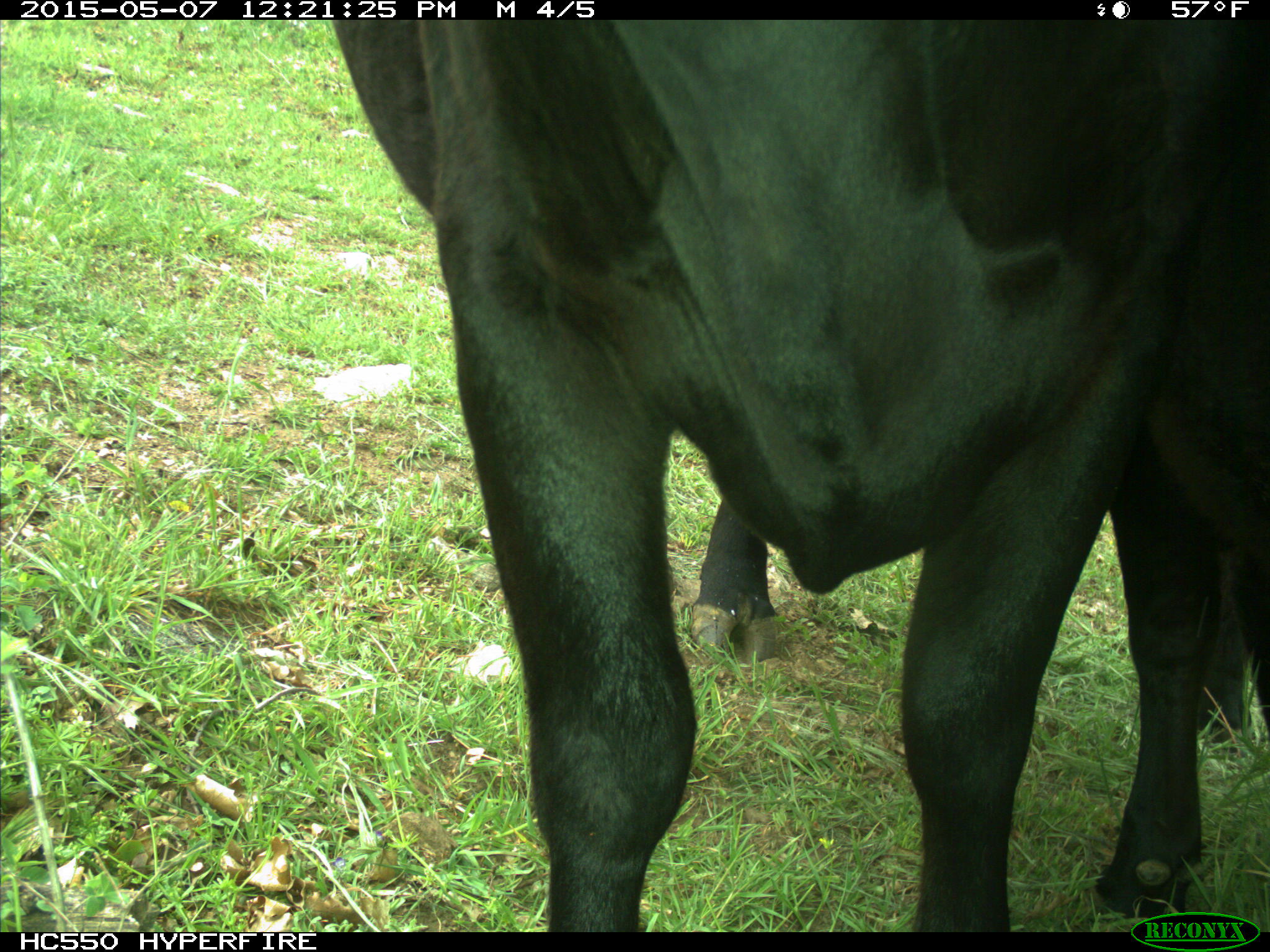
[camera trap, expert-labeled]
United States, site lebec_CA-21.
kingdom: Animalia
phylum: Chordata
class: Mammalia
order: Artiodactyla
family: Bovidae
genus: Bos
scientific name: Bos taurus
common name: domestic cow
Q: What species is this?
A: Bos taurus (domestic cow).